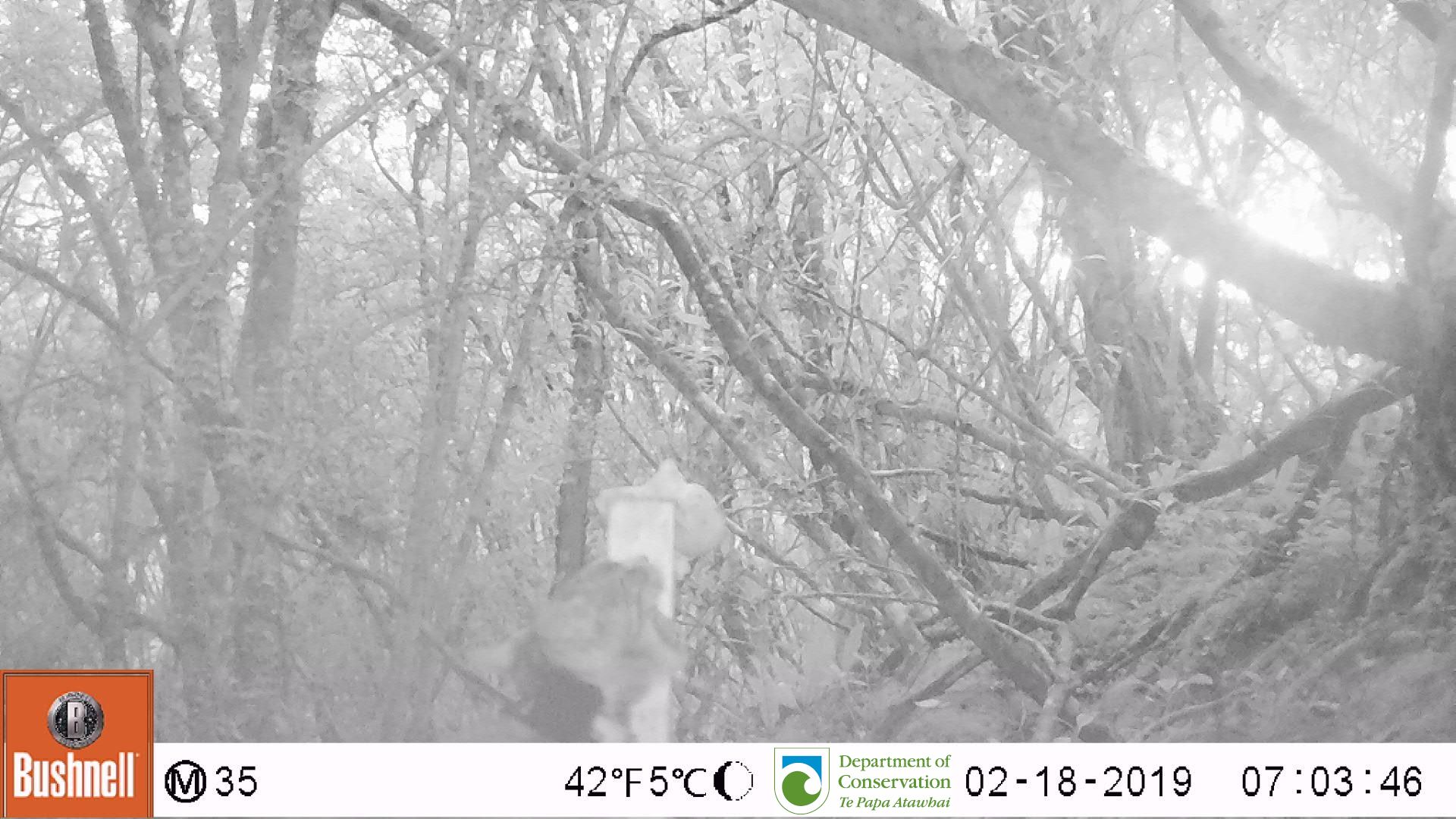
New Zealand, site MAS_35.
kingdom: Animalia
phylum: Chordata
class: Mammalia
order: Carnivora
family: Felidae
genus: Felis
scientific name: Felis catus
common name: domestic cat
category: cat